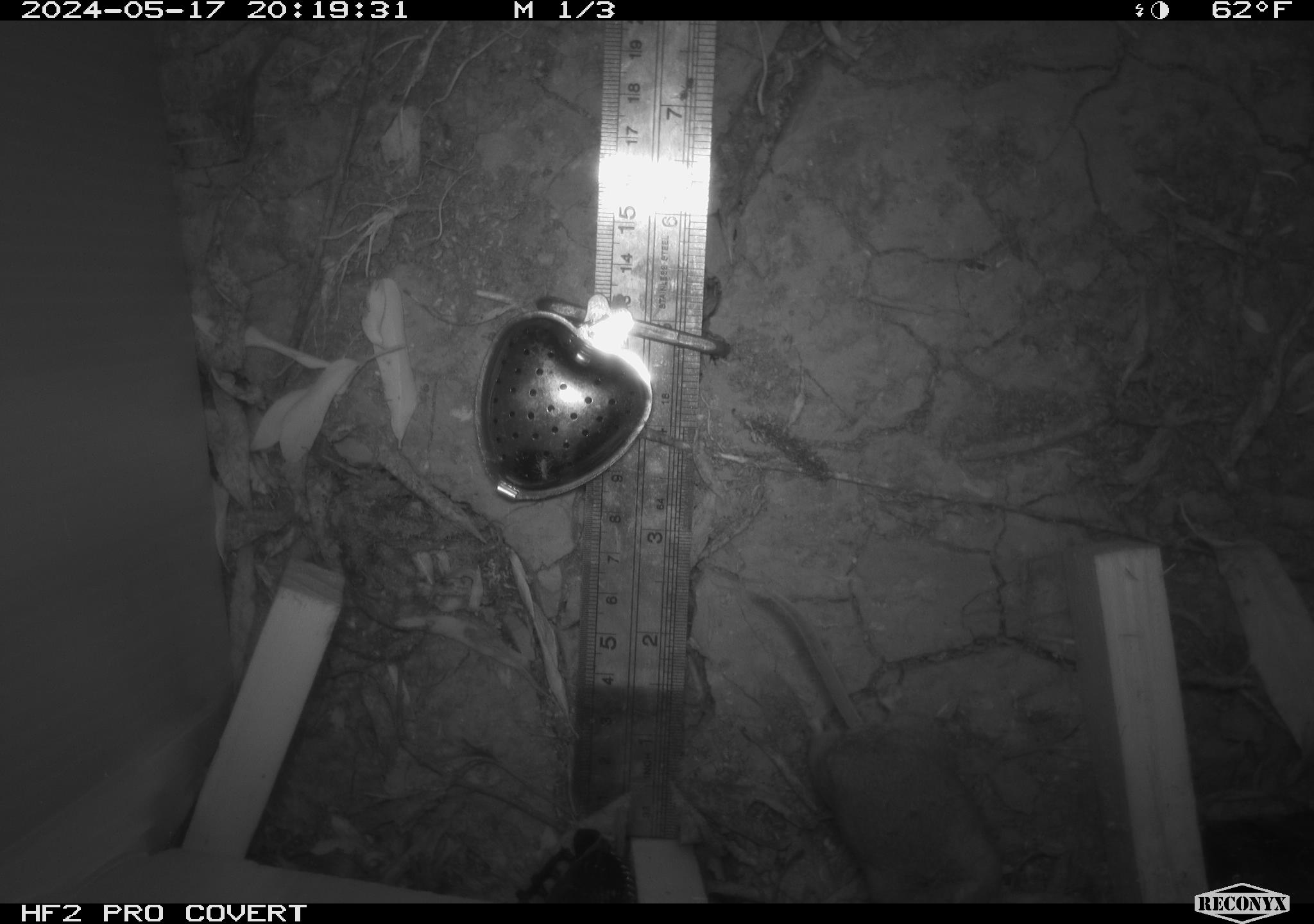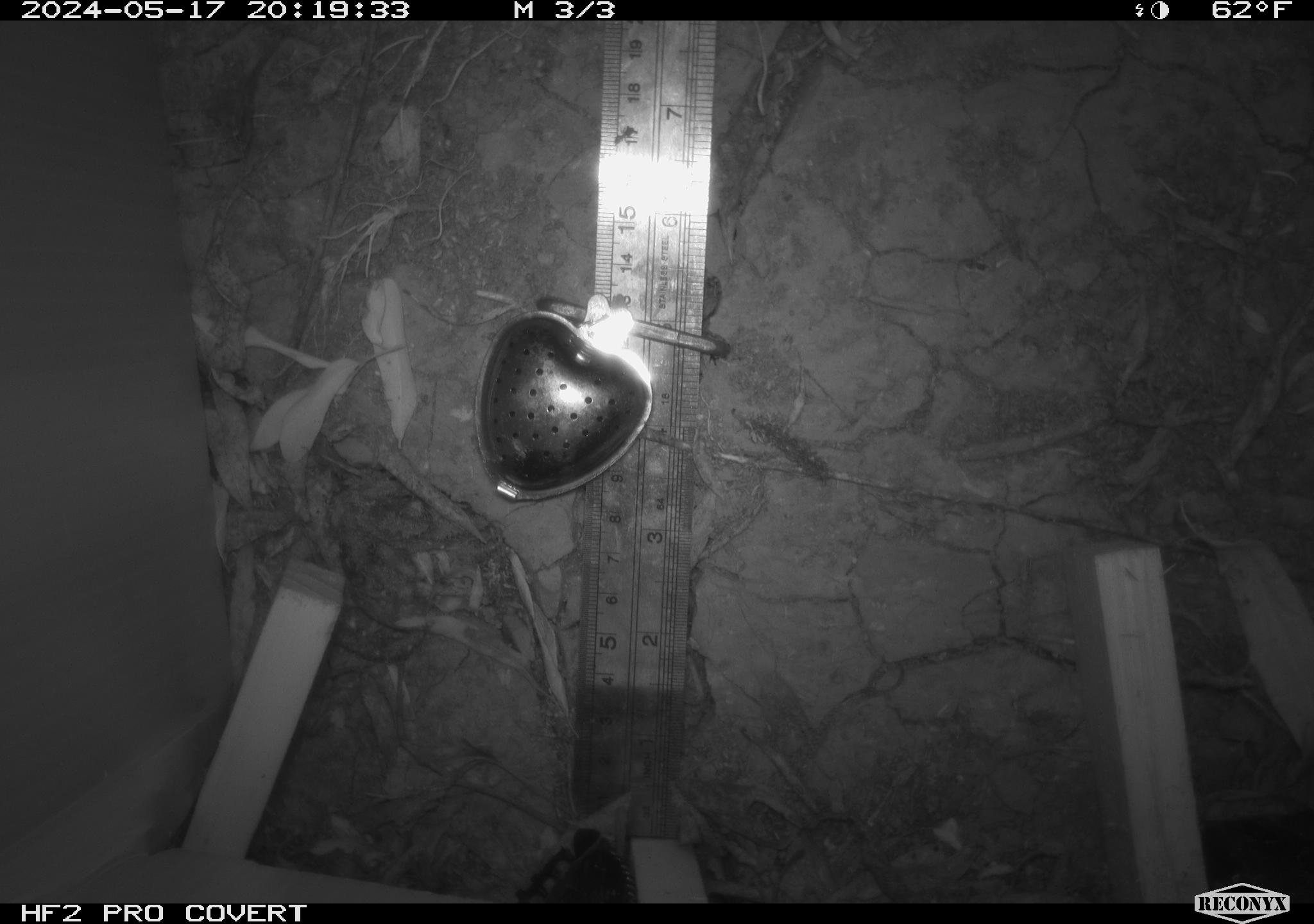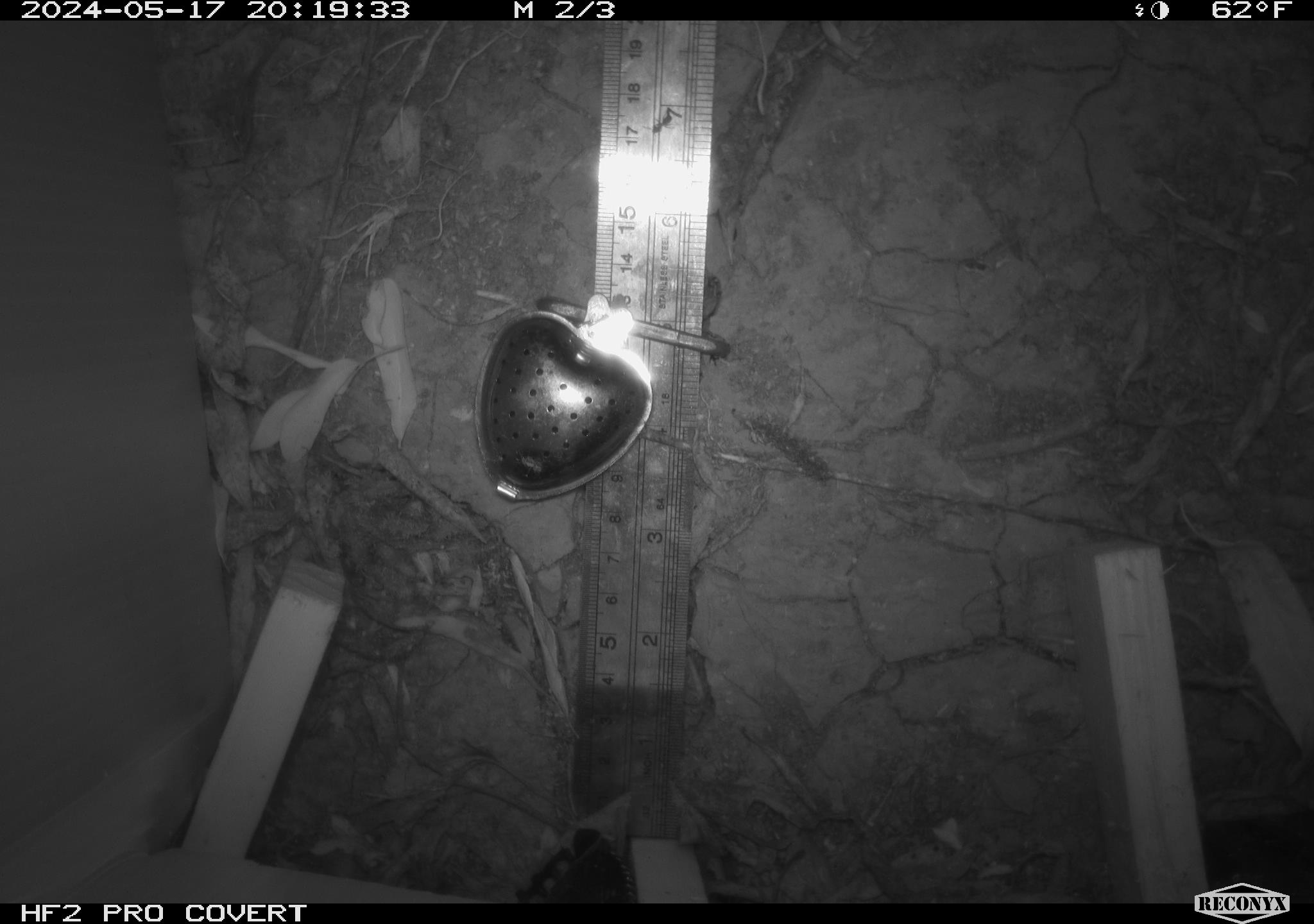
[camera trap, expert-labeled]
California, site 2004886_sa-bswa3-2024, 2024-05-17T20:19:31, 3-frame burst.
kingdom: Animalia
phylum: Chordata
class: Mammalia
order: Rodentia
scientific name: Rodentia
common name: mouse species